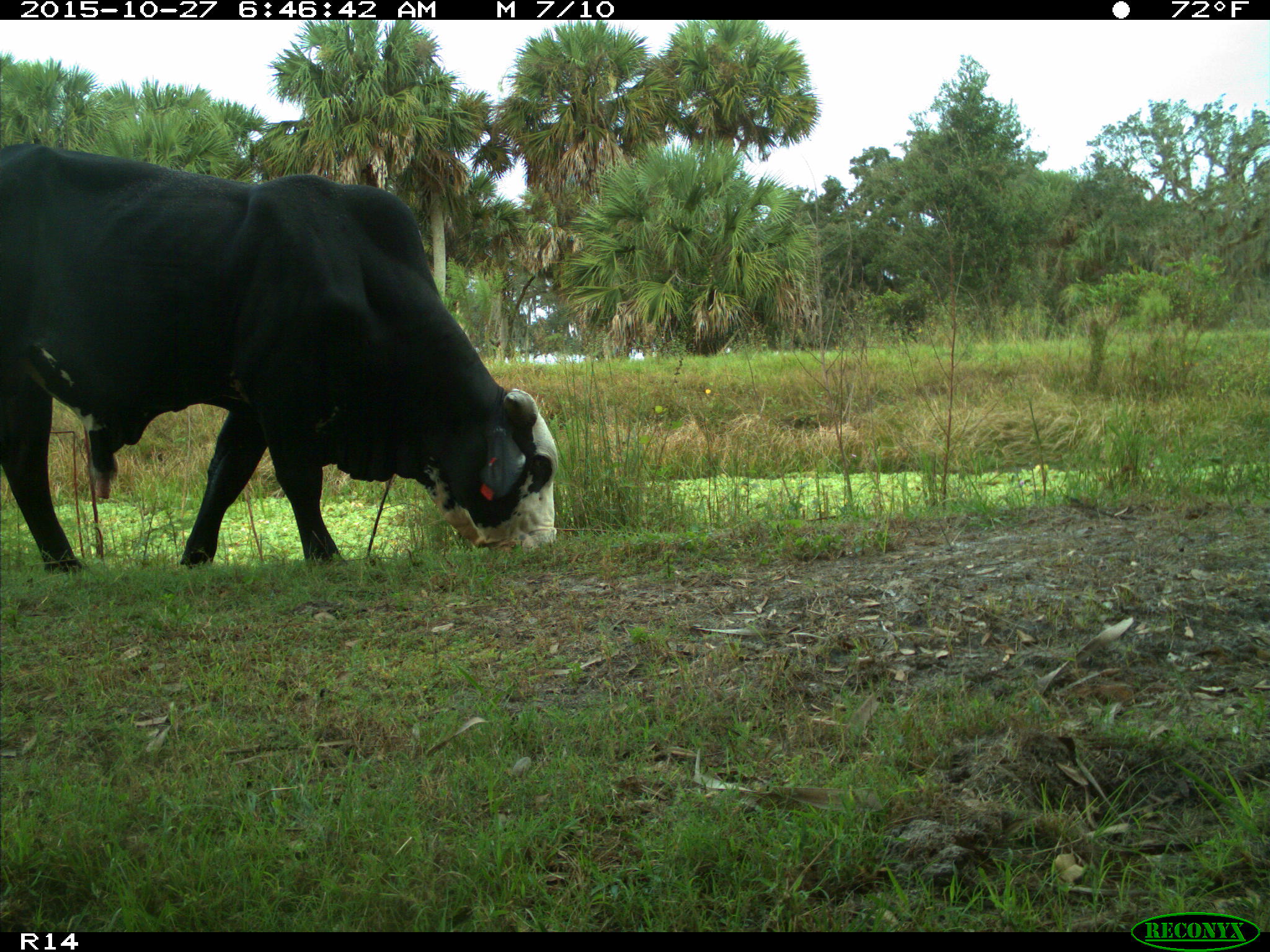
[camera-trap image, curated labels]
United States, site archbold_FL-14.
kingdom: Animalia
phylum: Chordata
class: Mammalia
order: Artiodactyla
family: Bovidae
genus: Bos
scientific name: Bos taurus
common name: domestic cow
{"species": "Bos taurus (domestic cow)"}